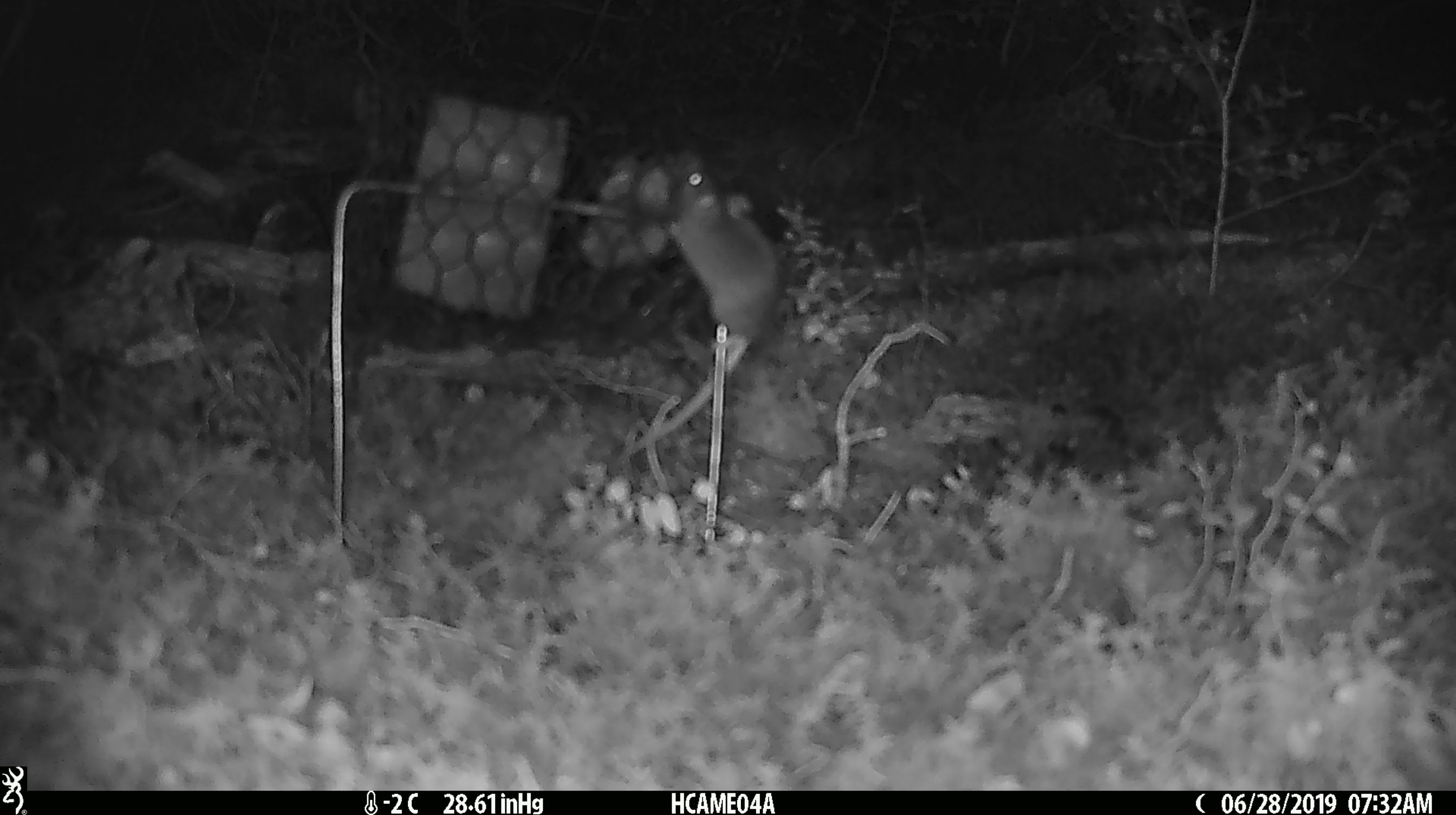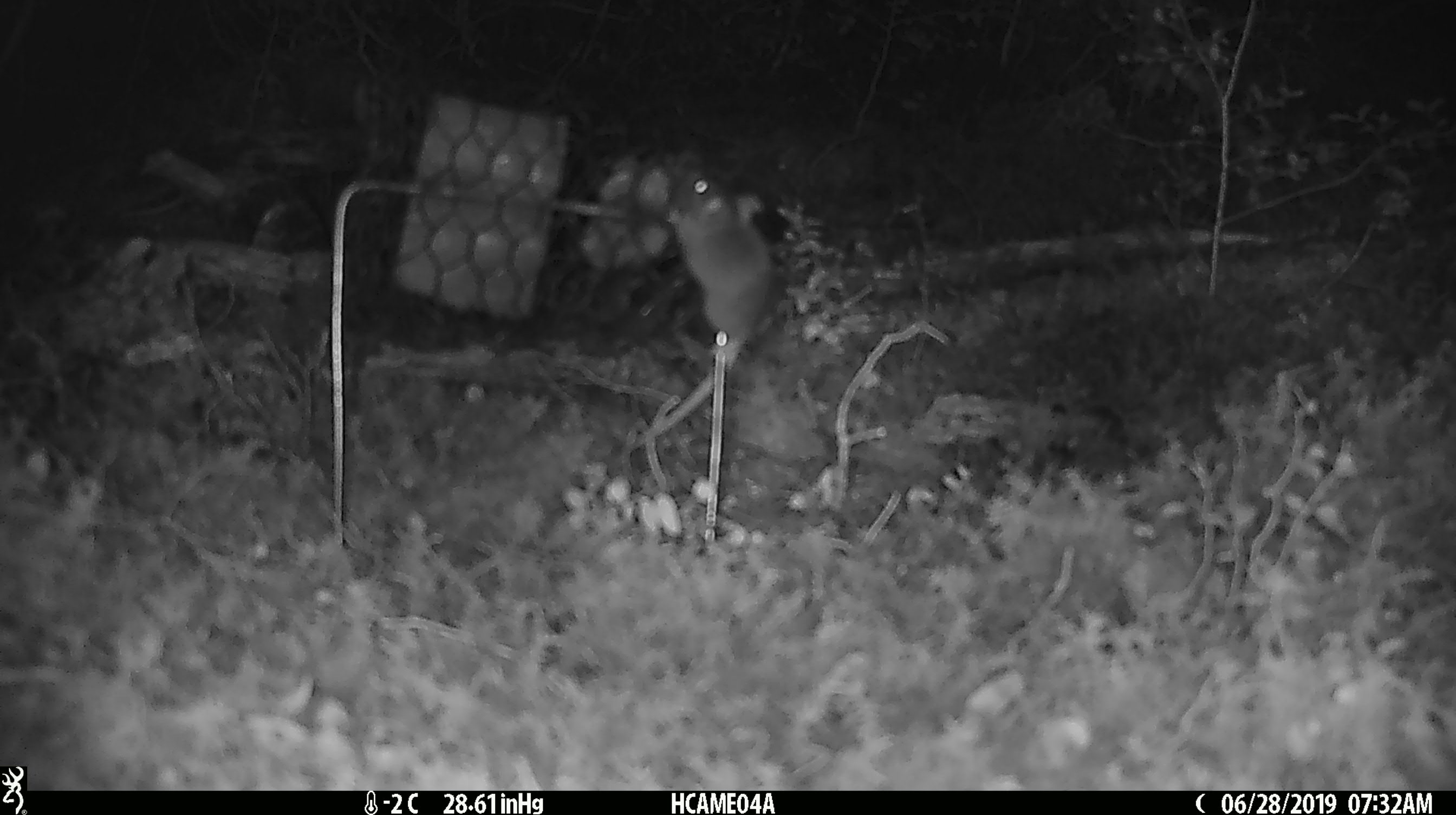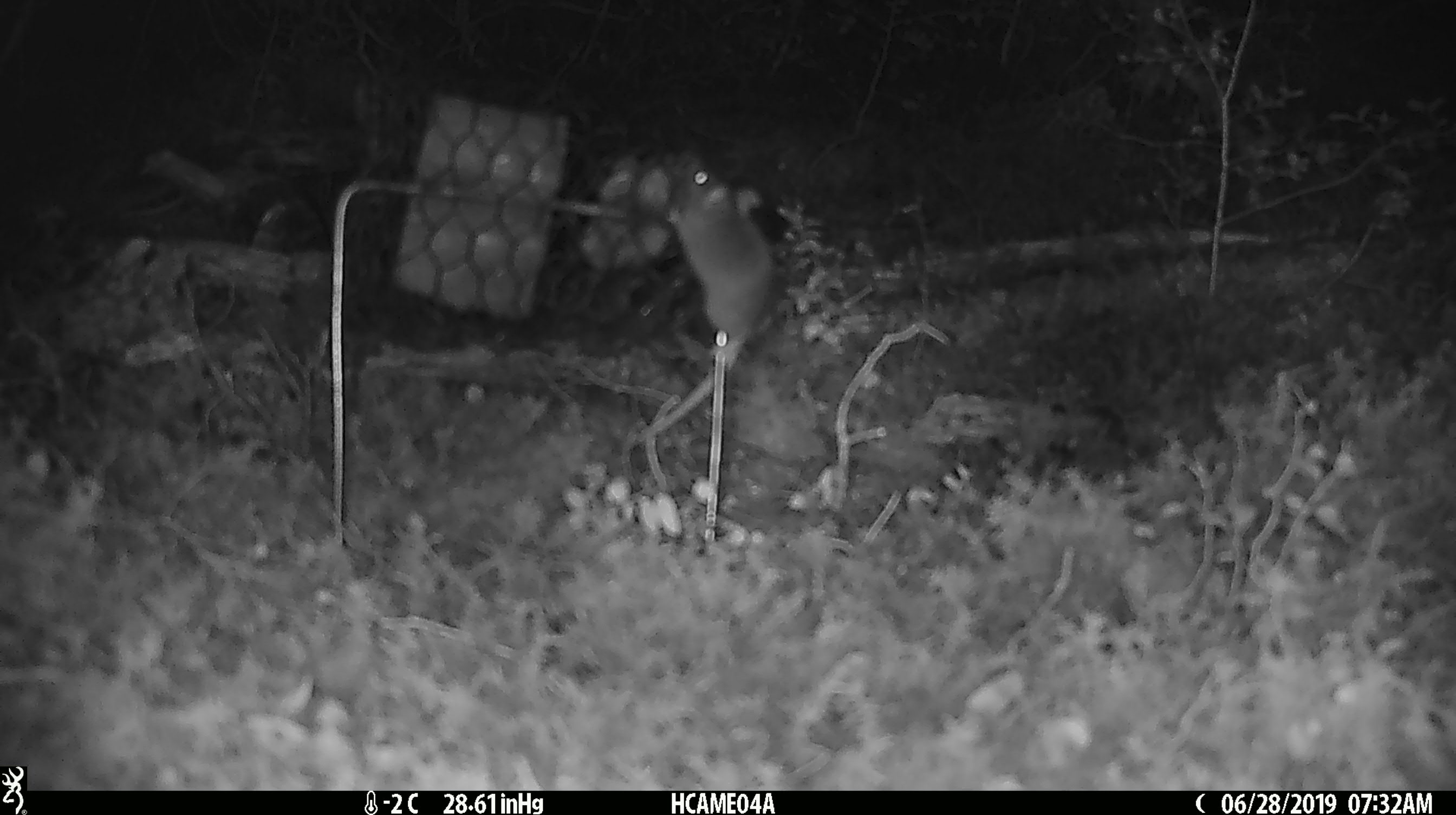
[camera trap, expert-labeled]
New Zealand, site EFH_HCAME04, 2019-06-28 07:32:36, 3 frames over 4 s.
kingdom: Animalia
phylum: Chordata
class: Mammalia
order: Rodentia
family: Muridae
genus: Mus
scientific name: Mus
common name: mouse